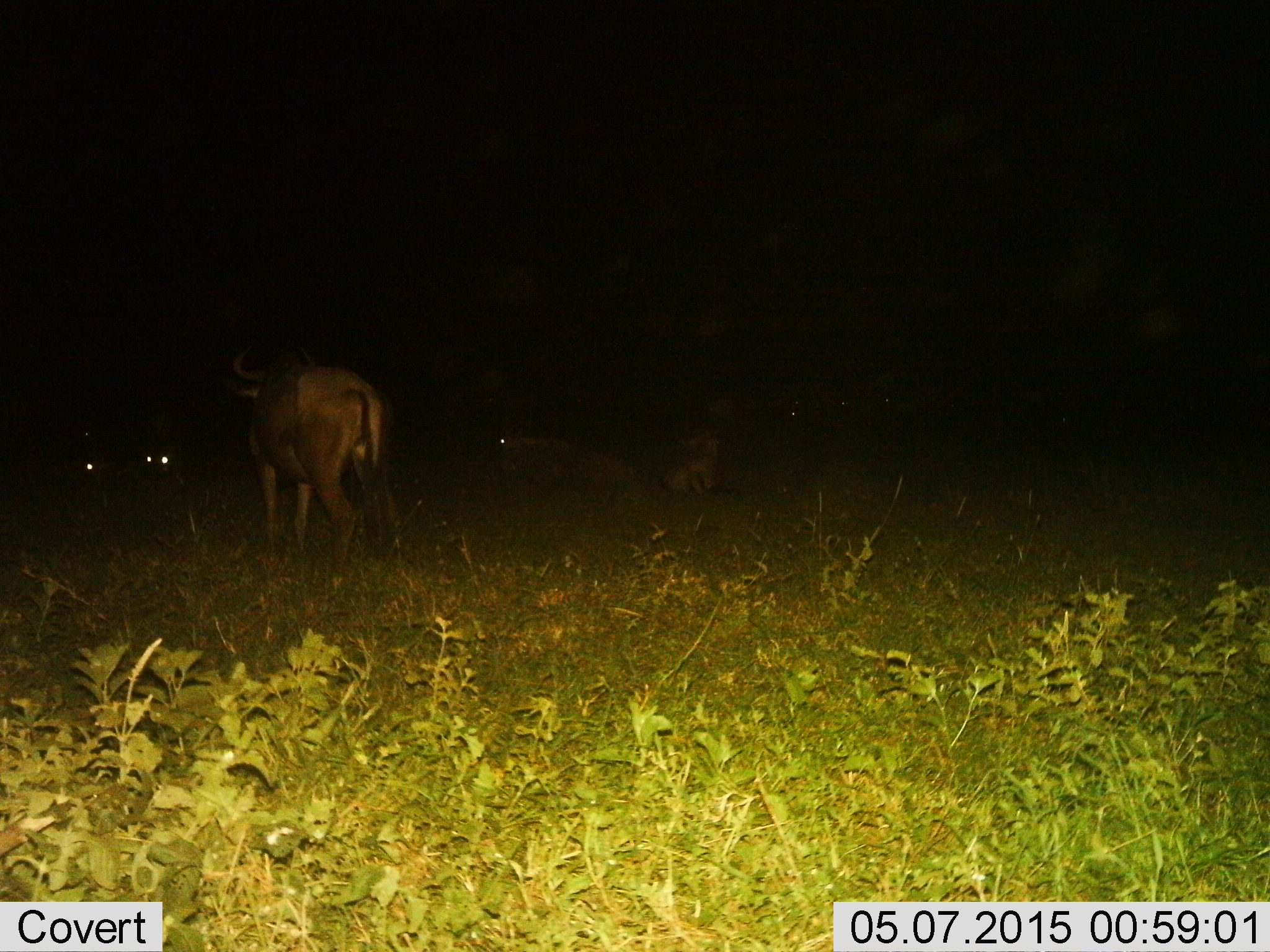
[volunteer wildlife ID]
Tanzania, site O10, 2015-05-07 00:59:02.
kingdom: Animalia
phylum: Chordata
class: Mammalia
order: Artiodactyla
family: Bovidae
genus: Connochaetes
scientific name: Connochaetes taurinus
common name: blue wildebeest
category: wildebeest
Wildebeest (blue wildebeest) (Connochaetes taurinus), count 5. Behavior (volunteer vote fractions): standing 70%, resting 40%, moving 40%, interacting 10%. Young present (vote fraction): 0%. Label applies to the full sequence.